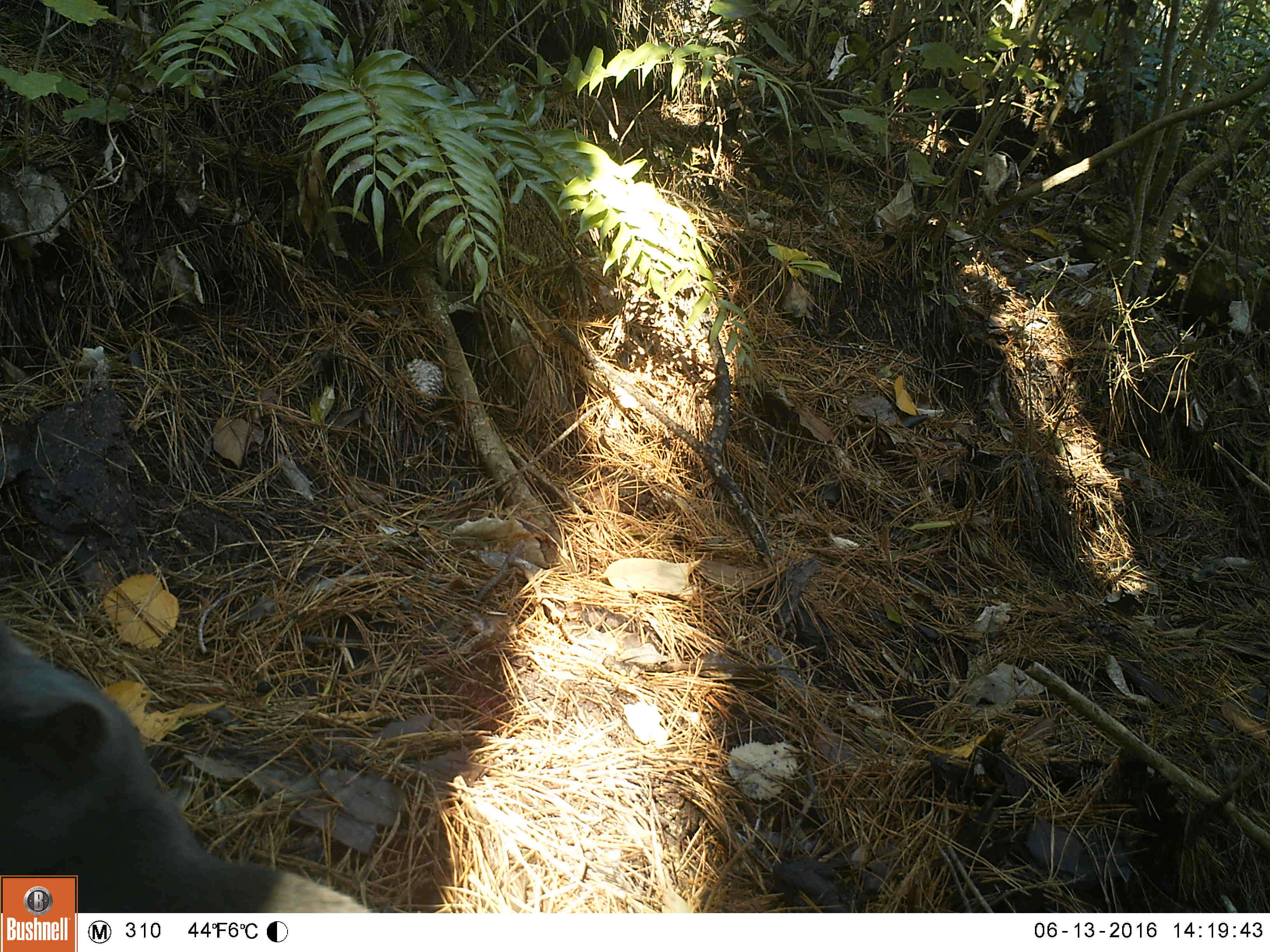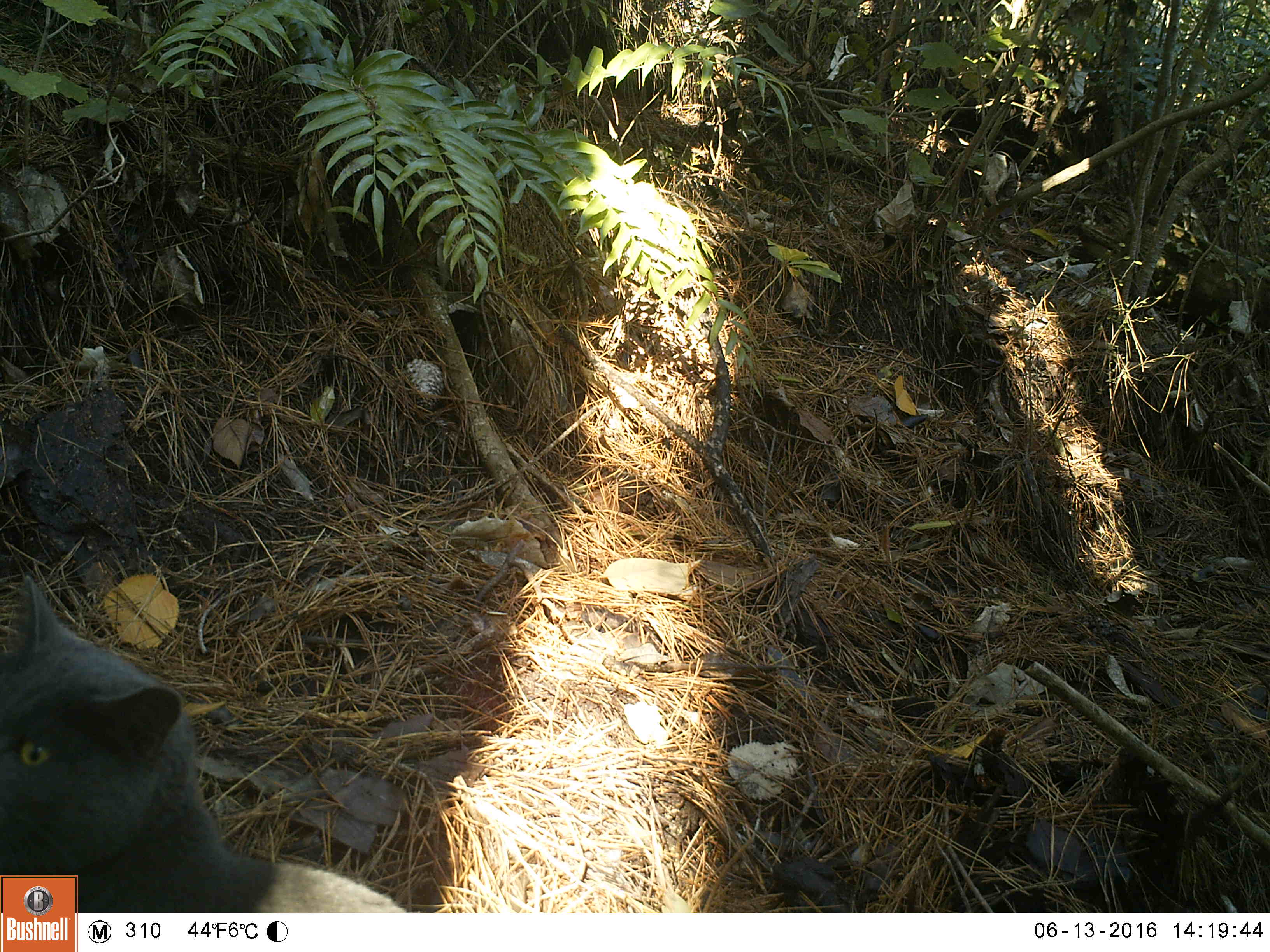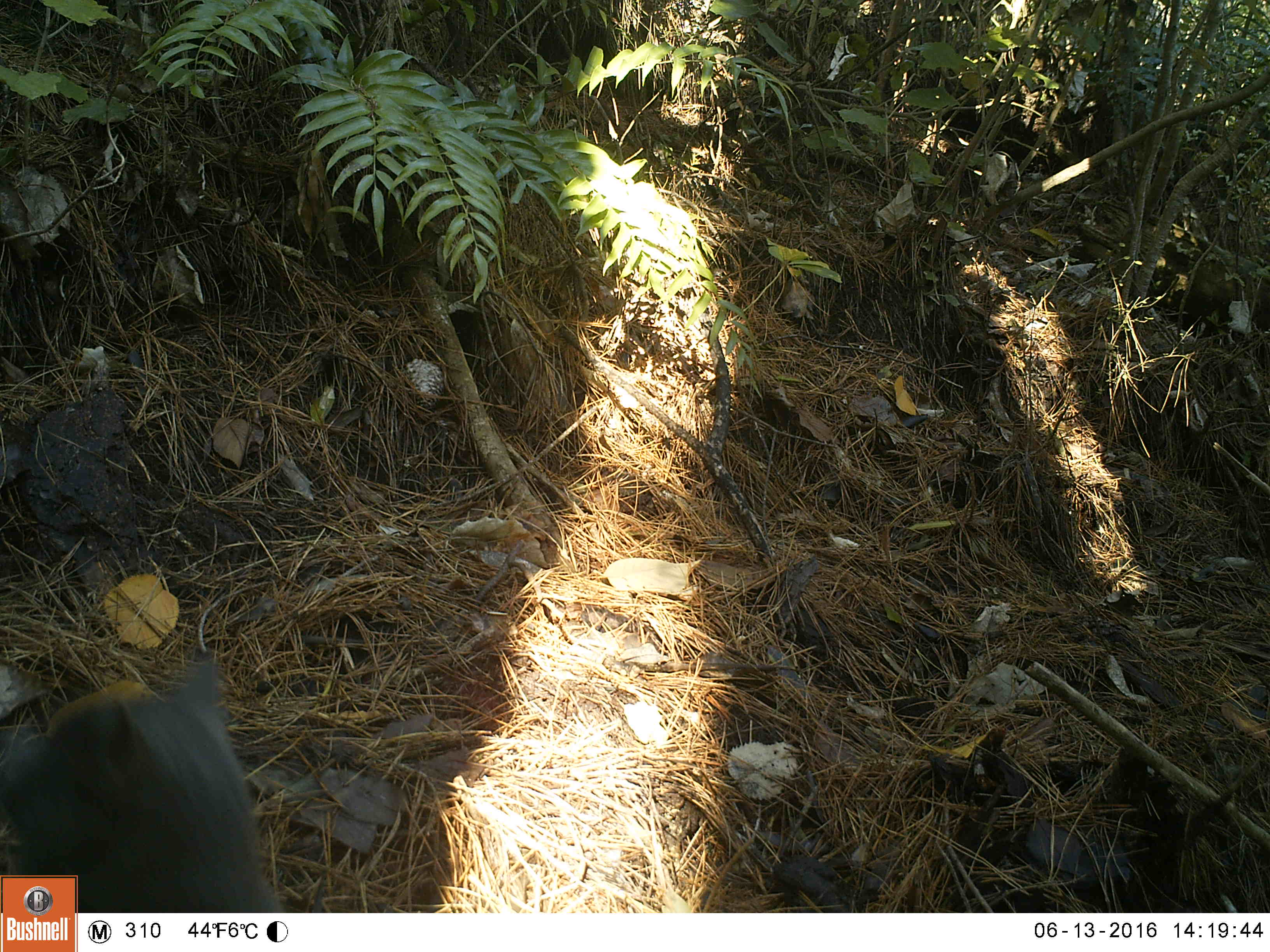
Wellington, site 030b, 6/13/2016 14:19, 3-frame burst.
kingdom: Animalia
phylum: Chordata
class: Mammalia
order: Carnivora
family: Felidae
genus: Felis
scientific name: Felis catus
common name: cat